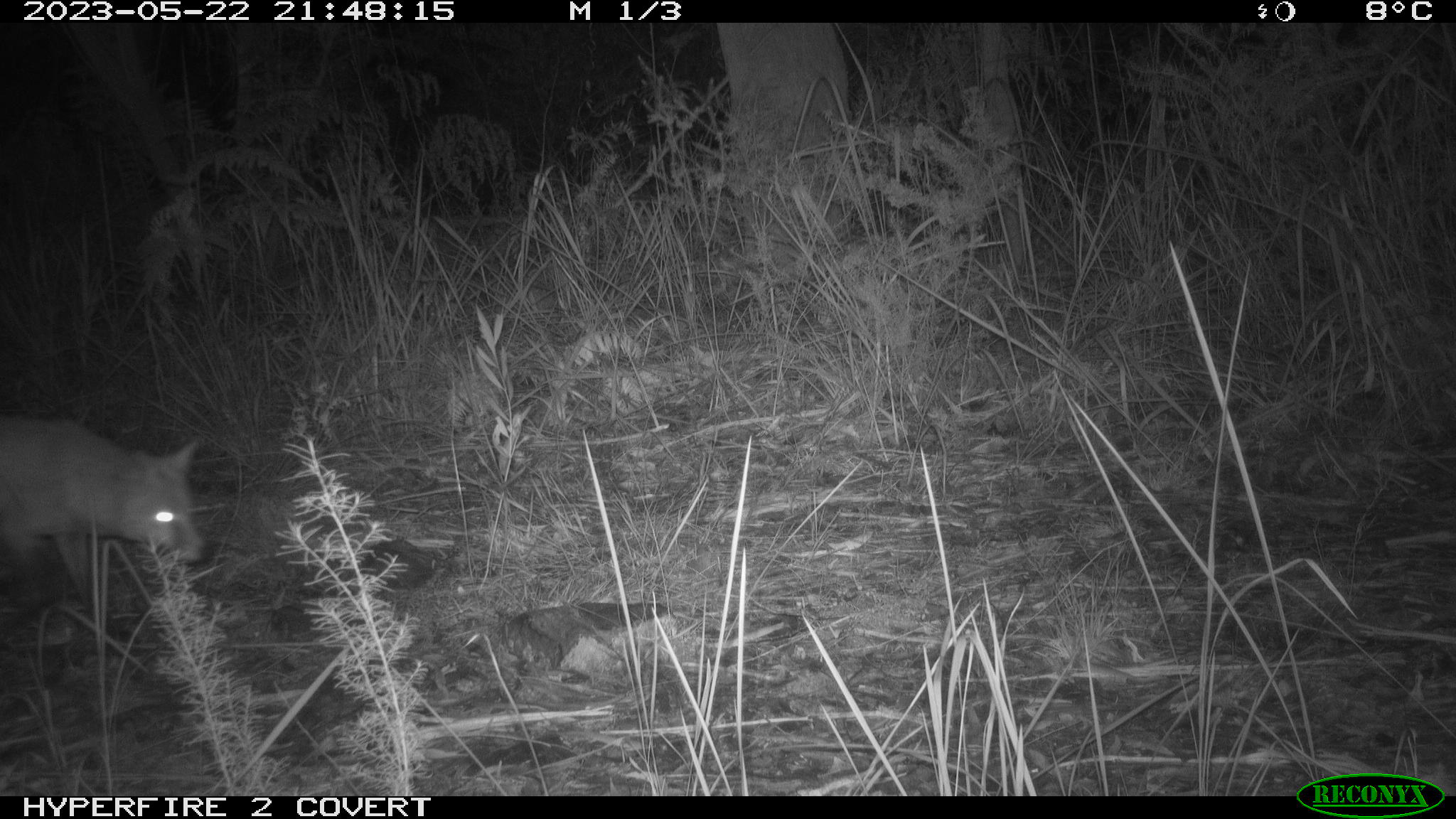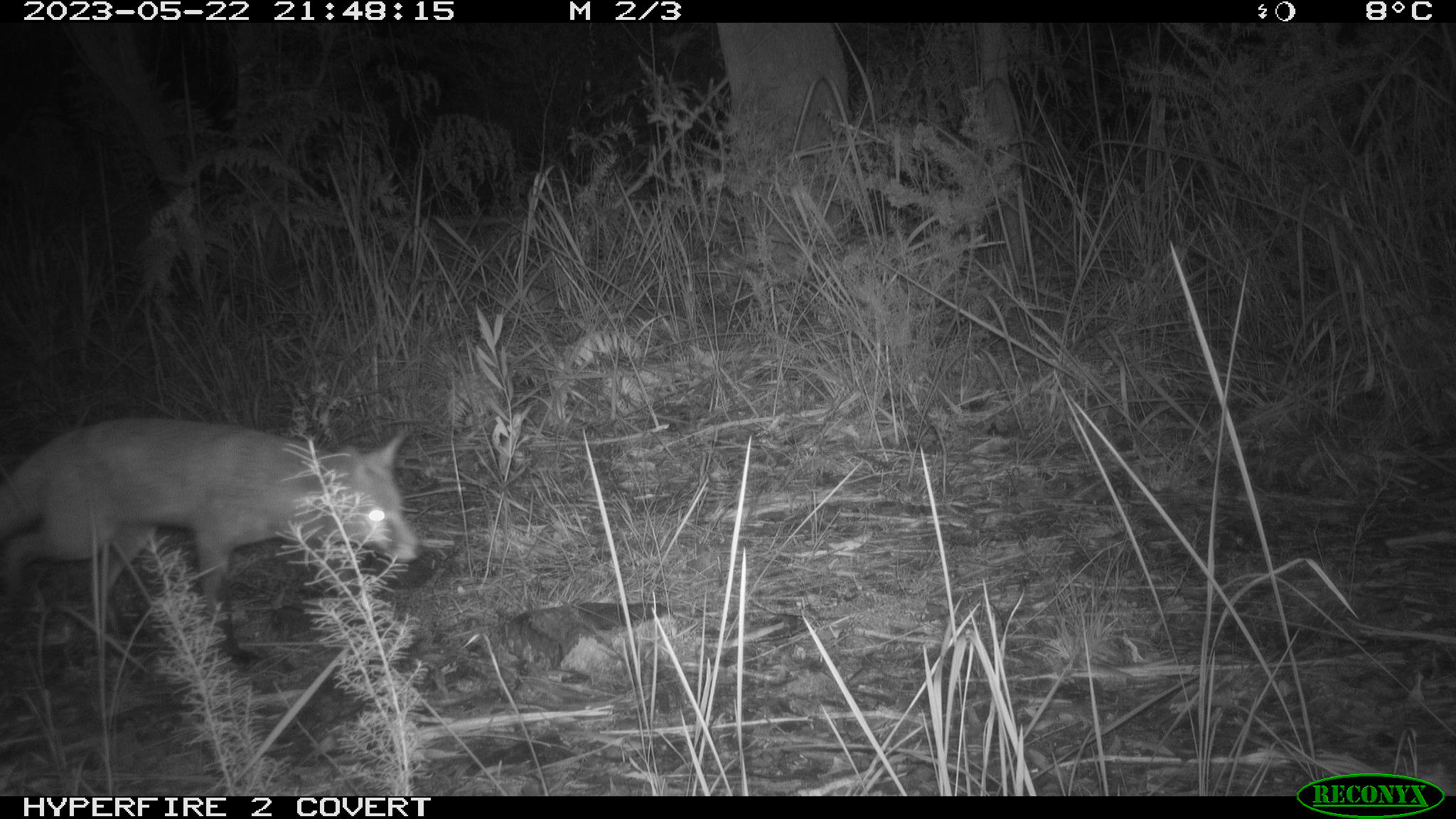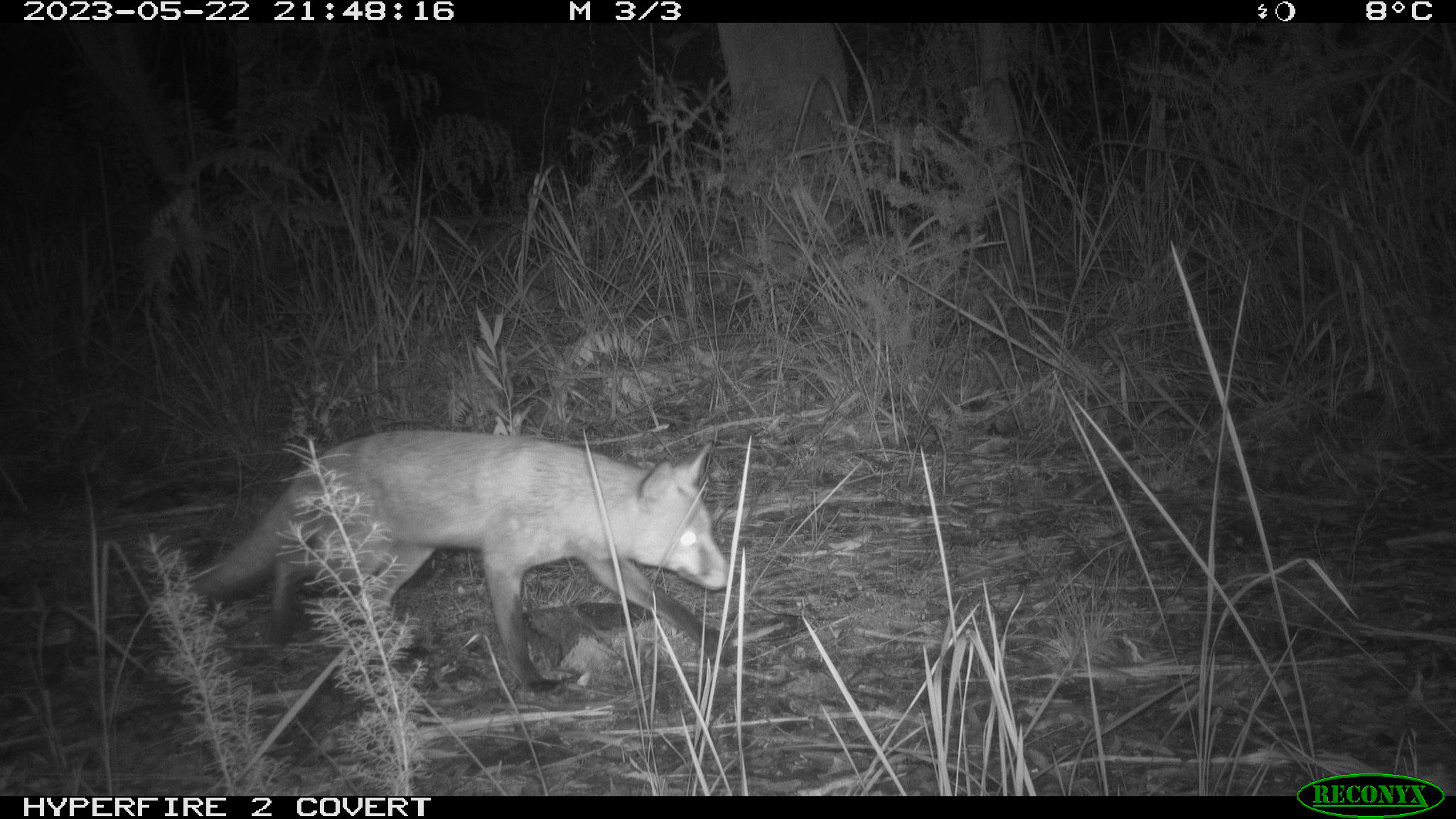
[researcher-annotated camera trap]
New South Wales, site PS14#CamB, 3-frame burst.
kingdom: Animalia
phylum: Chordata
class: Mammalia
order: Carnivora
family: Canidae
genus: Vulpes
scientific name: Vulpes vulpes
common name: red fox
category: fox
Fox (red fox) (Vulpes vulpes).